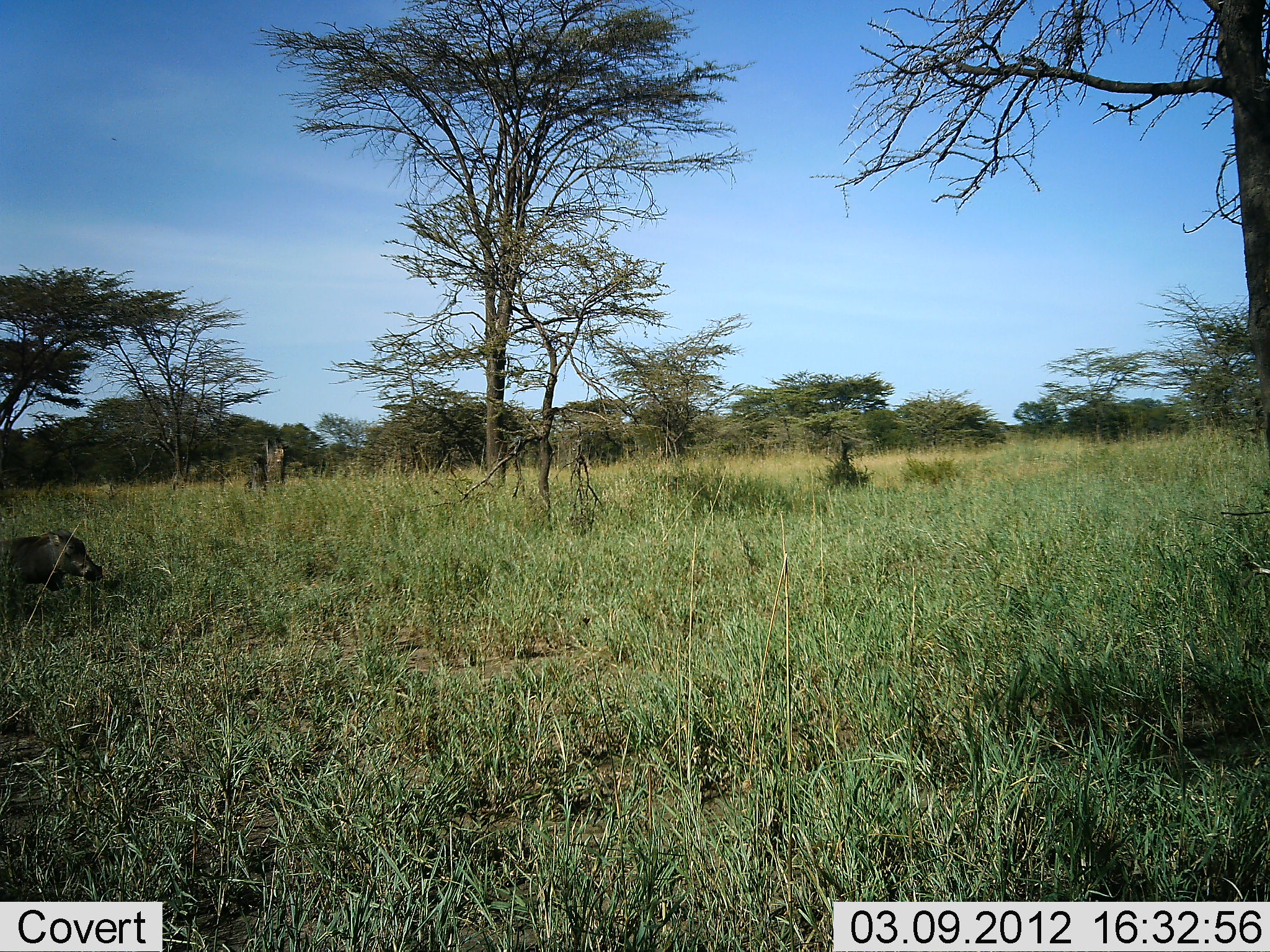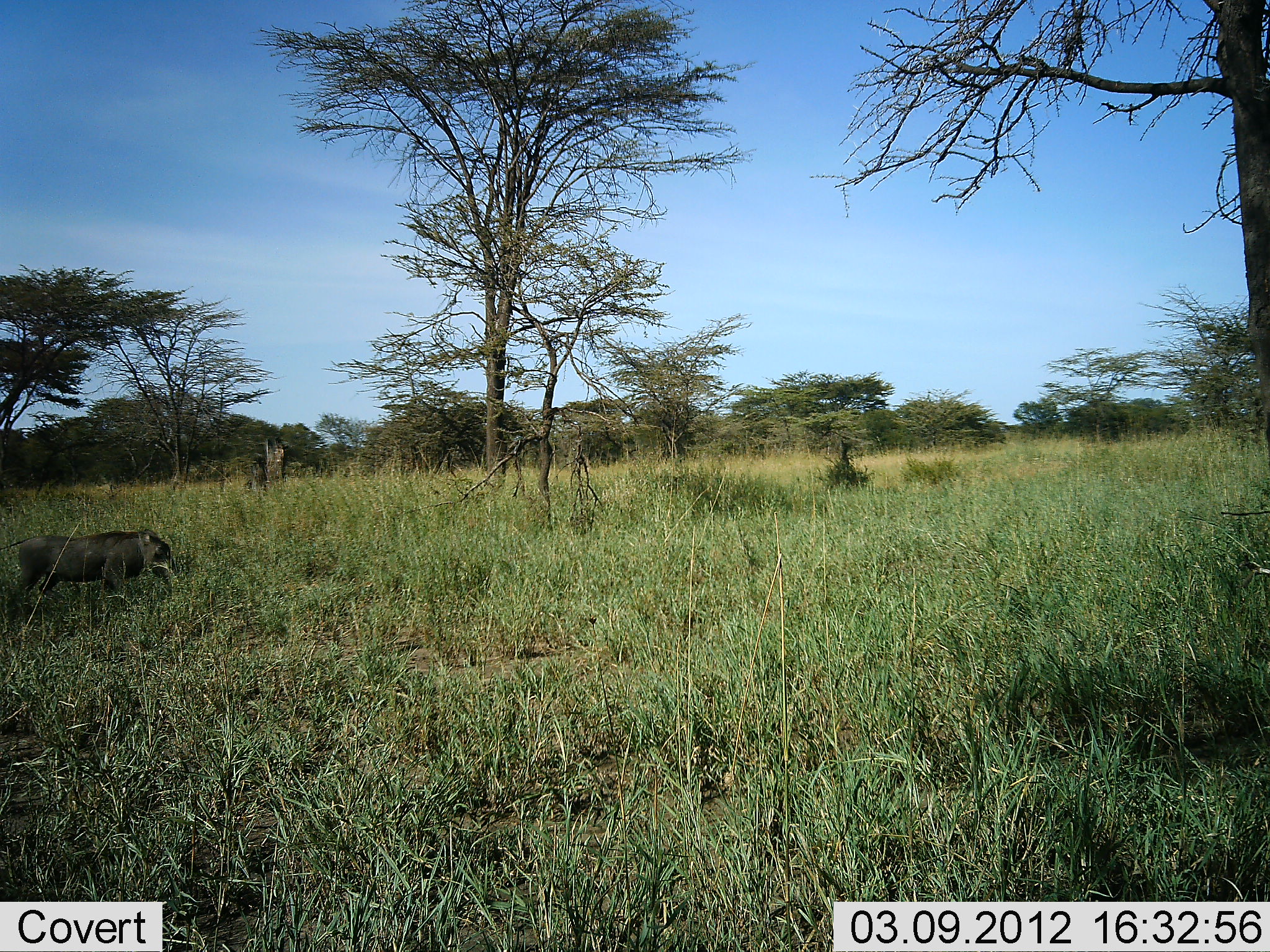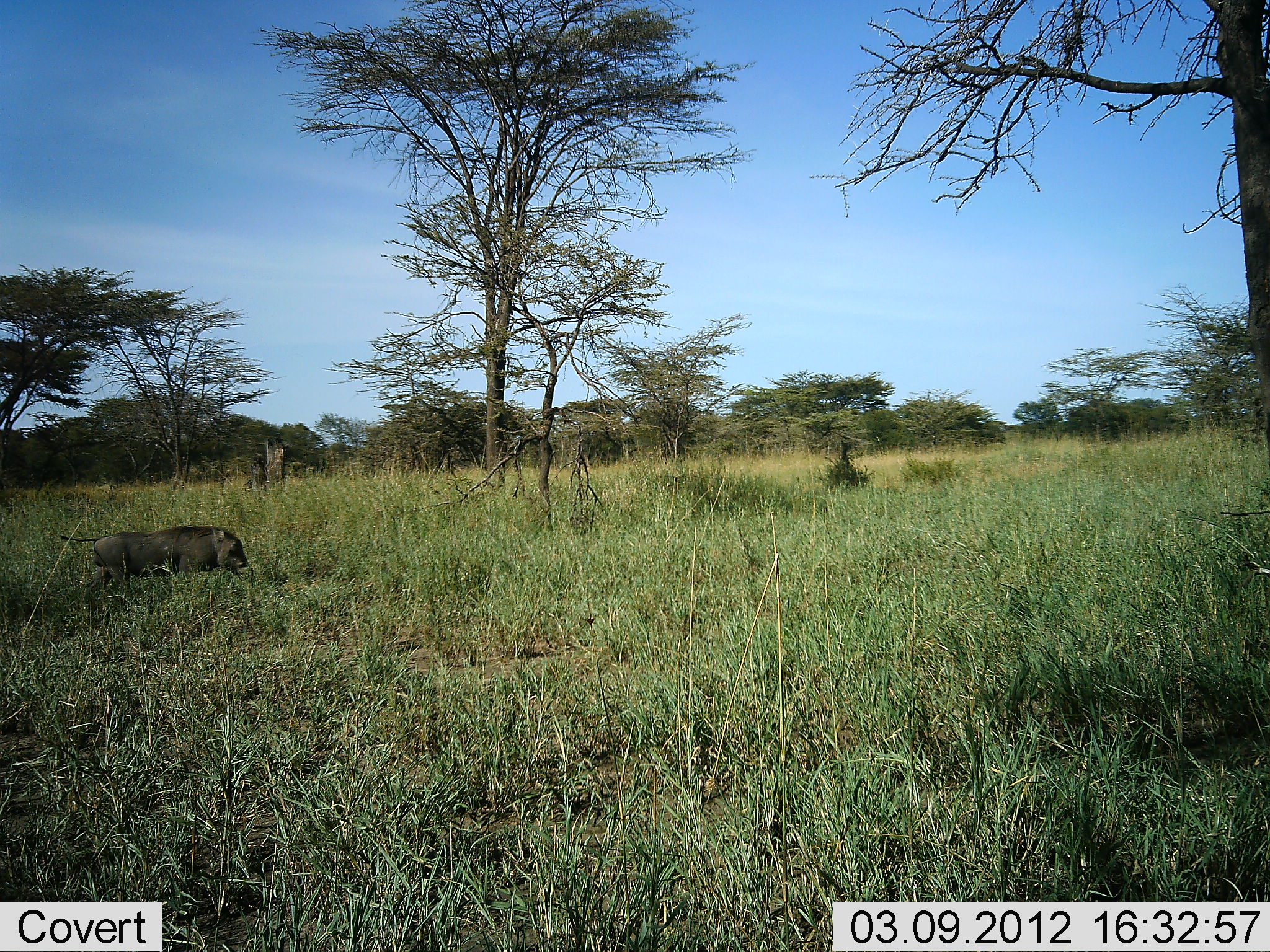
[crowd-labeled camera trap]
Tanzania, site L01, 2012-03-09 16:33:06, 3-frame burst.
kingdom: Animalia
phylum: Chordata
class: Mammalia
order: Artiodactyla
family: Suidae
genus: Phacochoerus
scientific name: Phacochoerus africanus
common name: warthog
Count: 1.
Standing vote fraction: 0%.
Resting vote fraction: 0%.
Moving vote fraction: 100%.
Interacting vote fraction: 0%.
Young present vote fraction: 0%.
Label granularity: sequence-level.